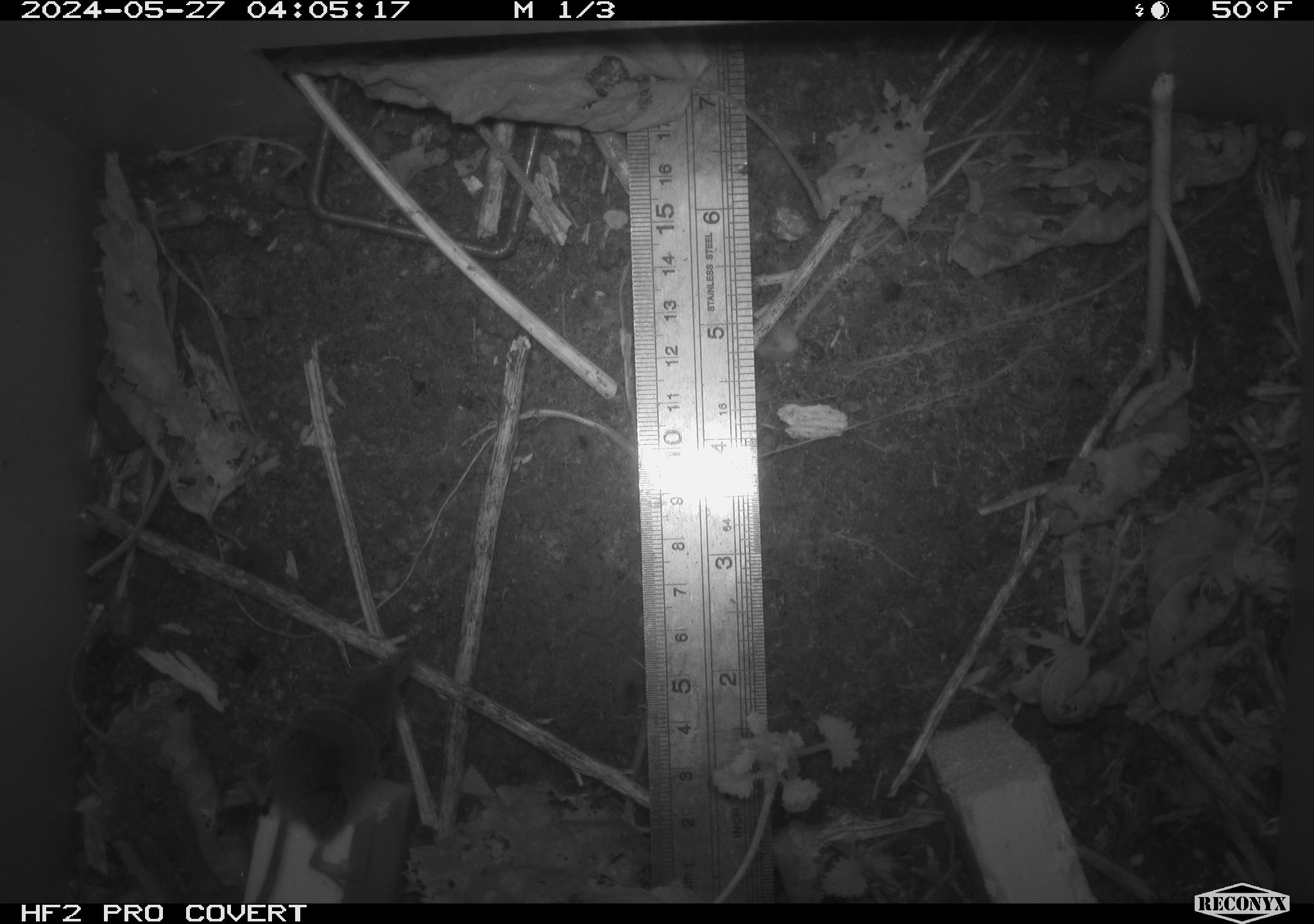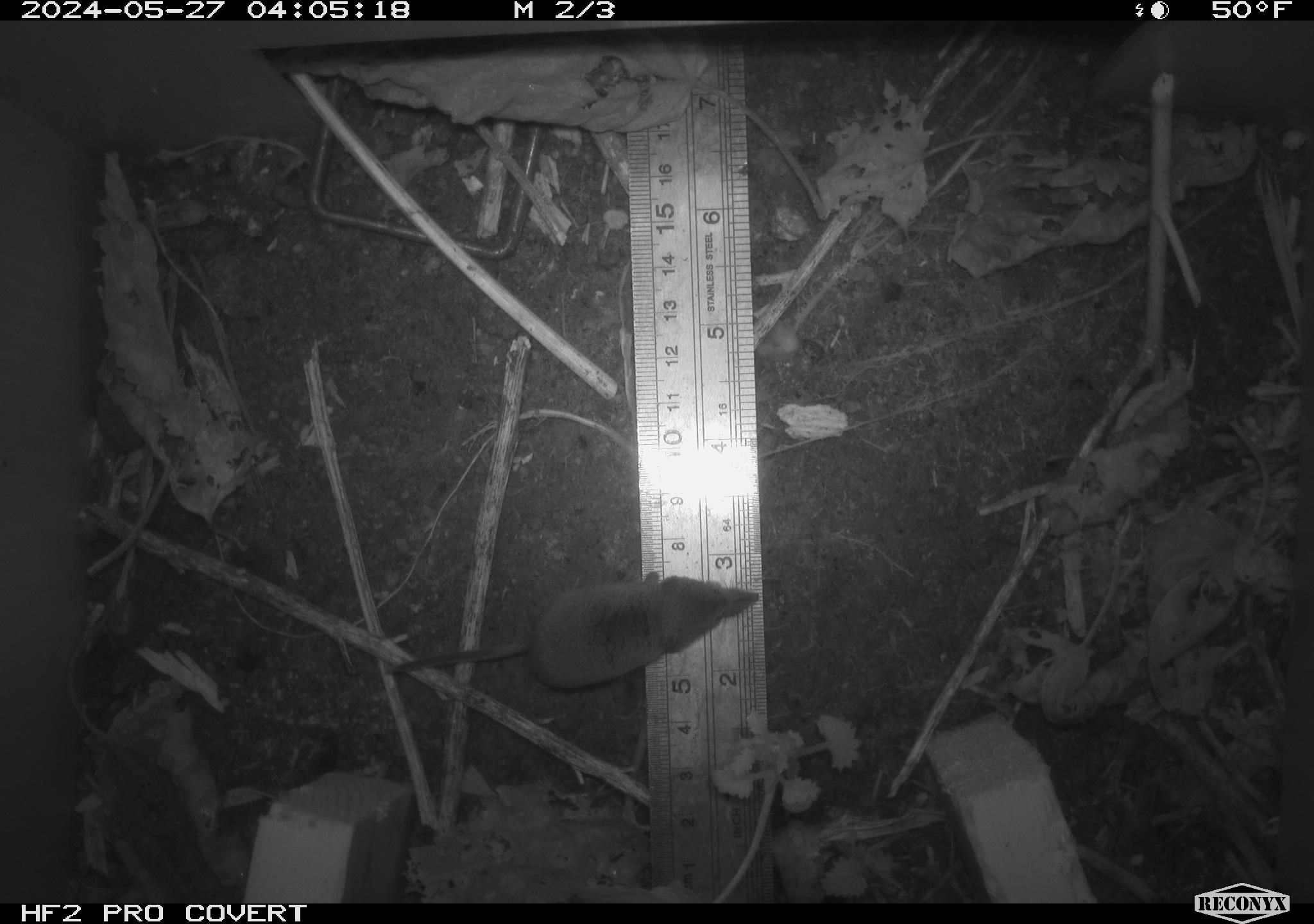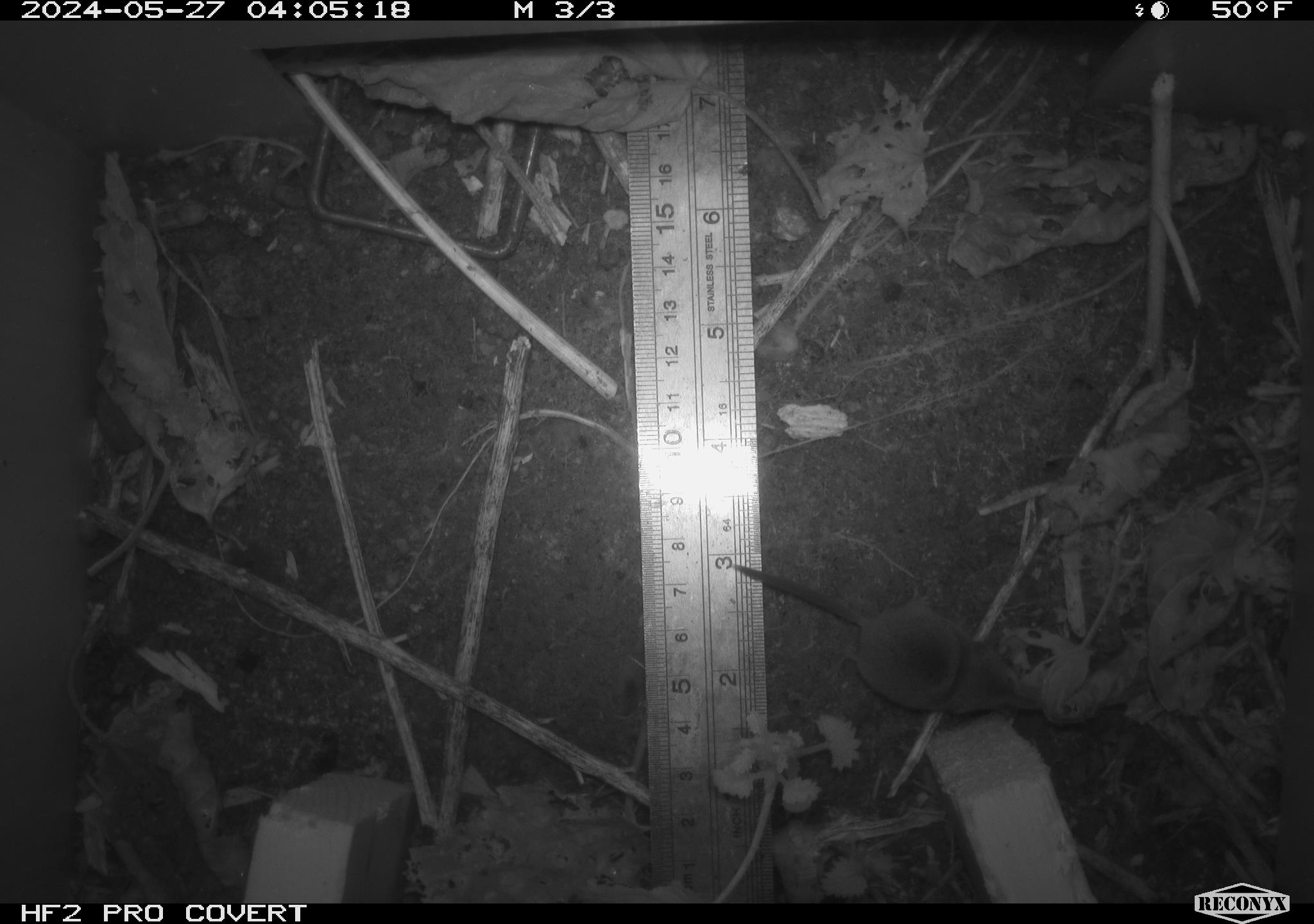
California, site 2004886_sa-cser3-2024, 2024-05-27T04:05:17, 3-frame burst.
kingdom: Animalia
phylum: Chordata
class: Mammalia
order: Eulipotyphla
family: Soricidae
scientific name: Soricidae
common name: shrews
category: soricidae family